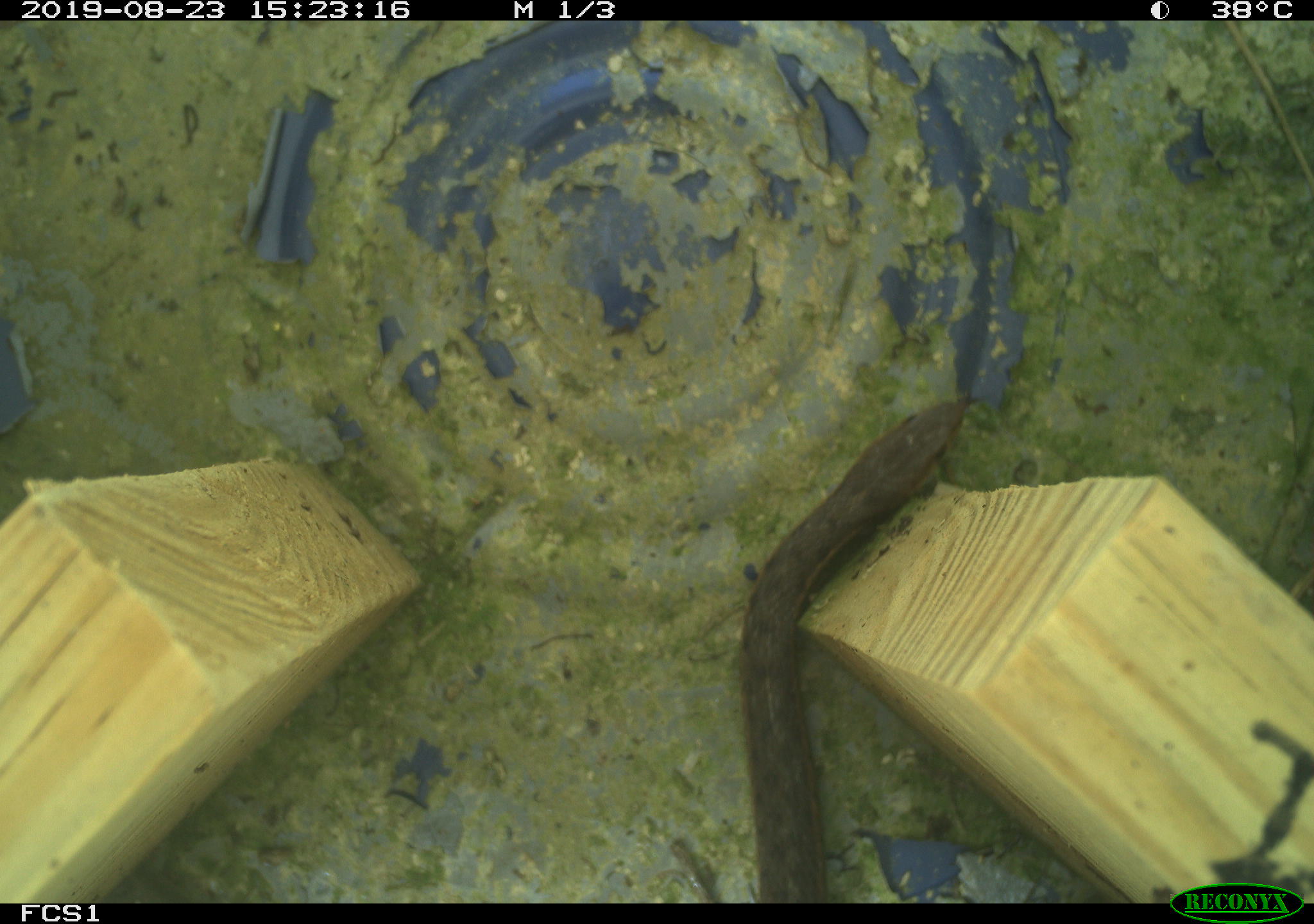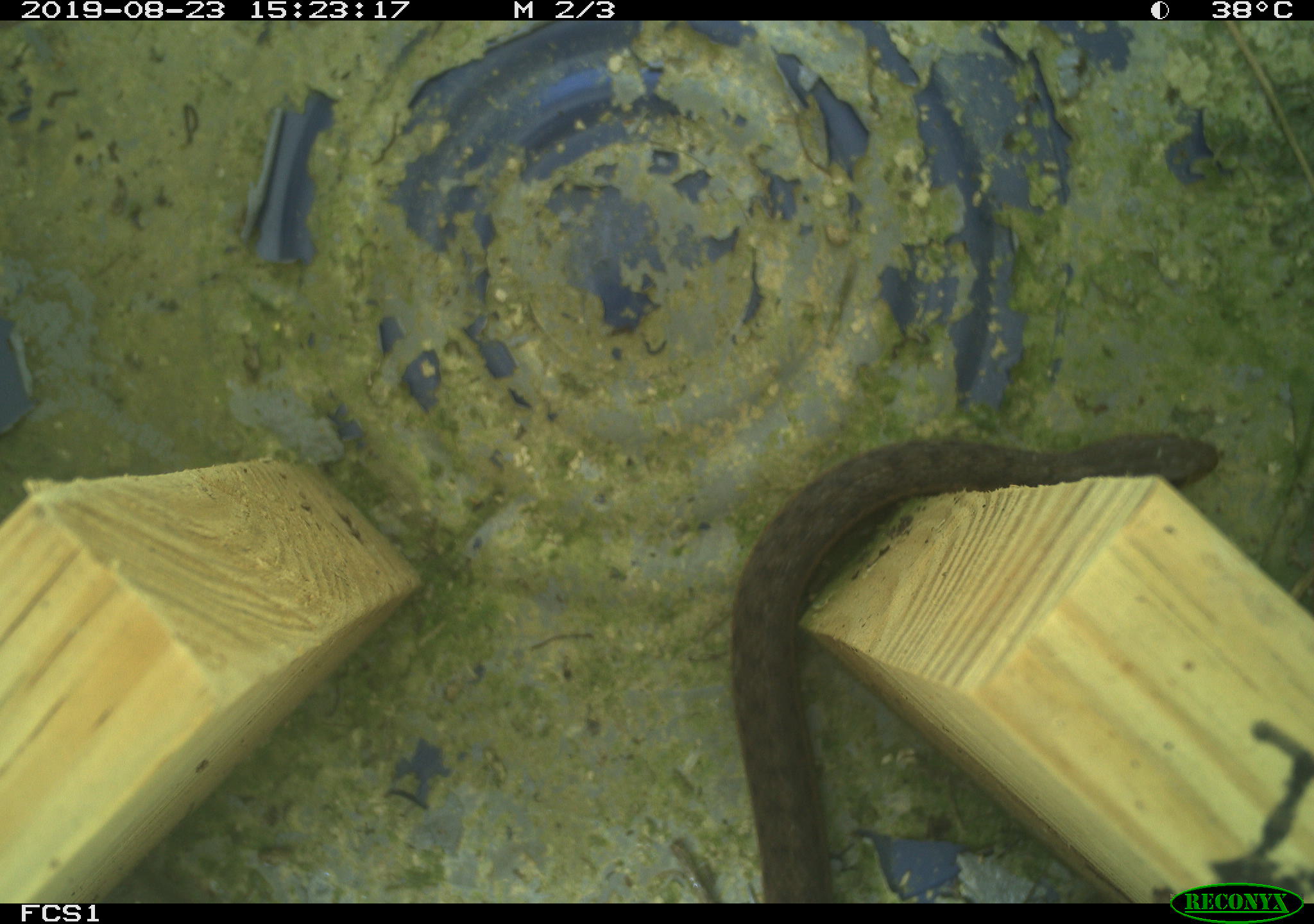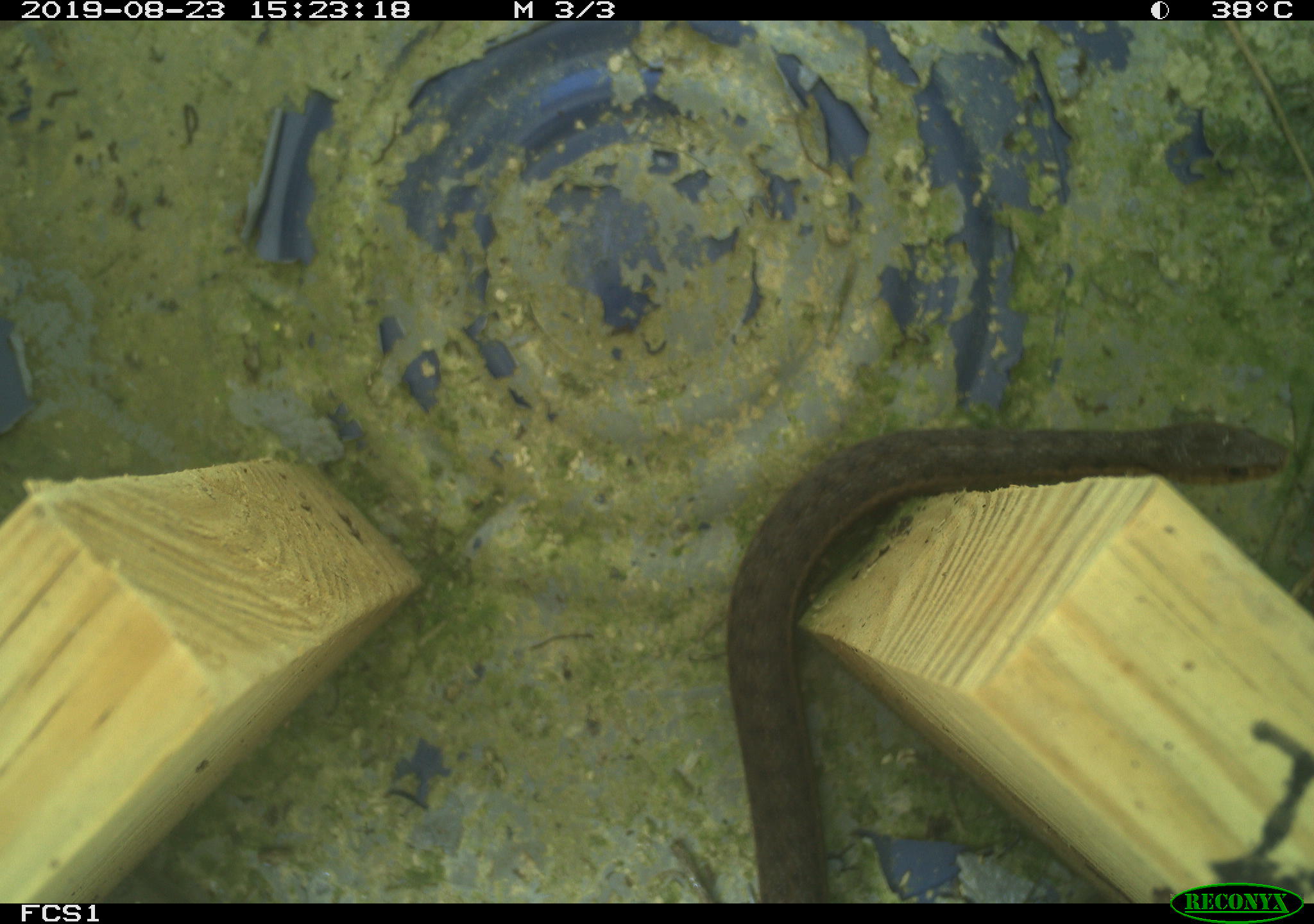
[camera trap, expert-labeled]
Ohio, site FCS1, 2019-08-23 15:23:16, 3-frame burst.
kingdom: Animalia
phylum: Chordata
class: Reptilia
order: Squamata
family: Colubridae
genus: Thamnophis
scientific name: Thamnophis sirtalis sirtalis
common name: eastern gartersnake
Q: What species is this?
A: Eastern gartersnake (Thamnophis sirtalis sirtalis).